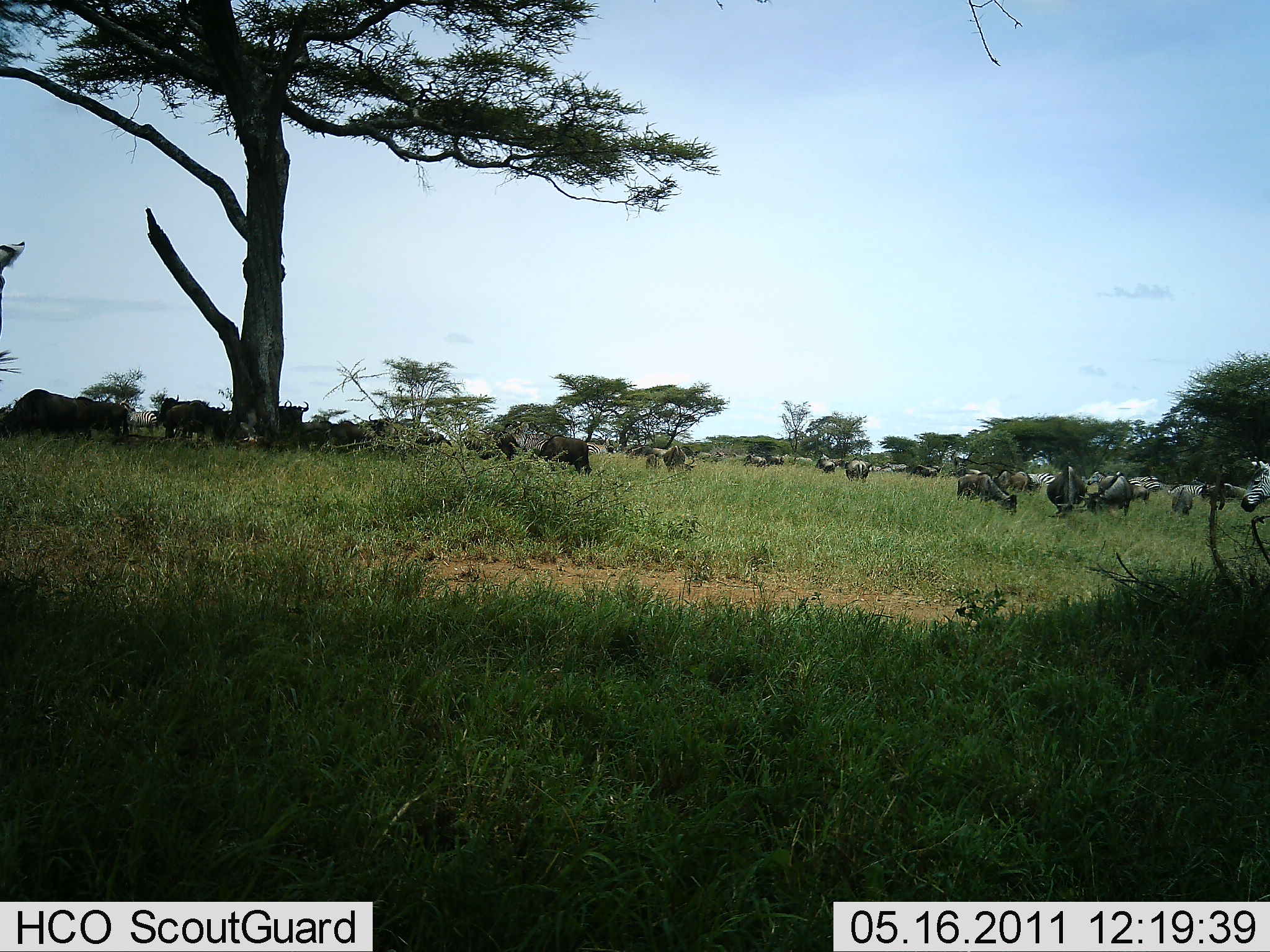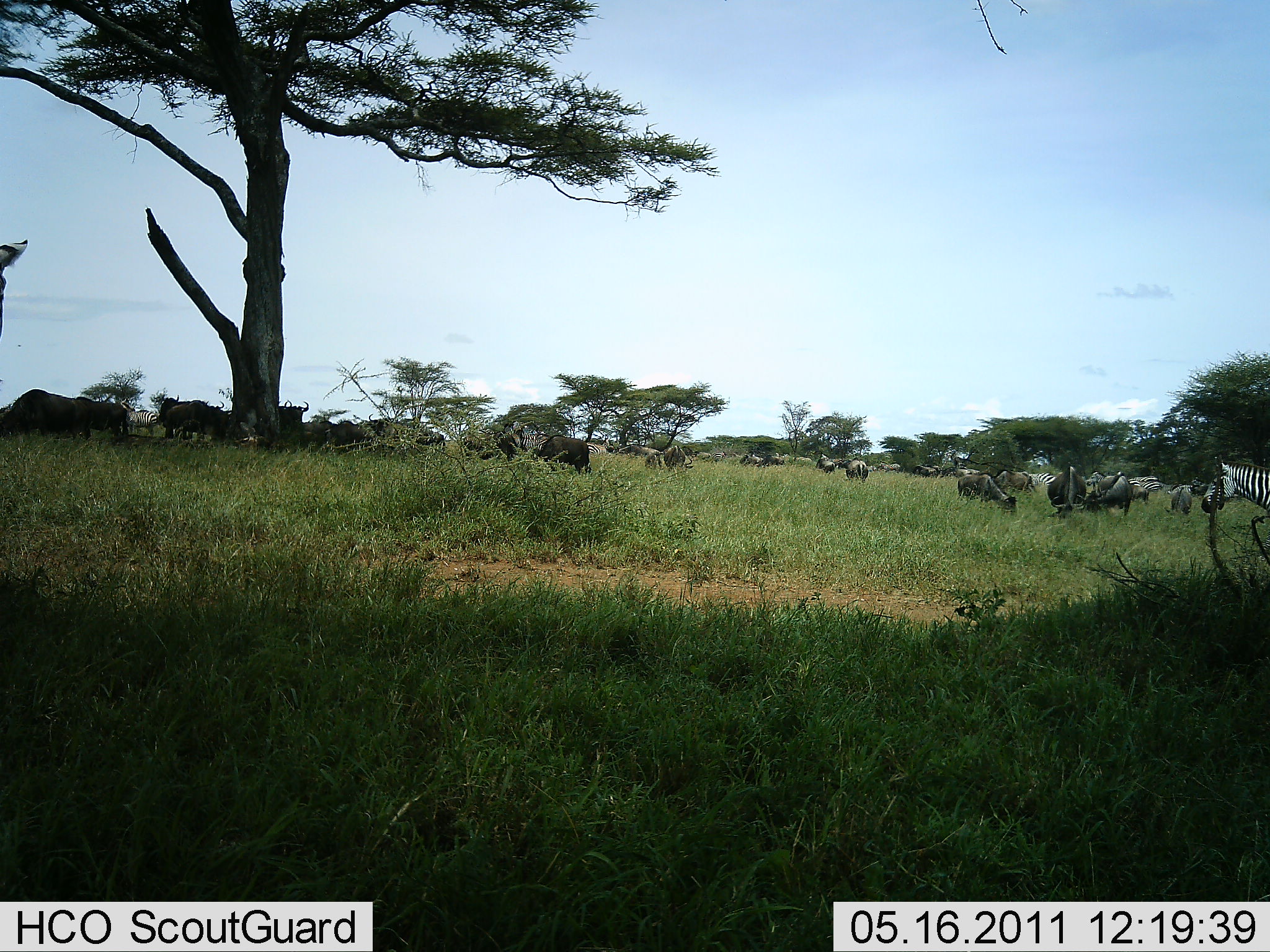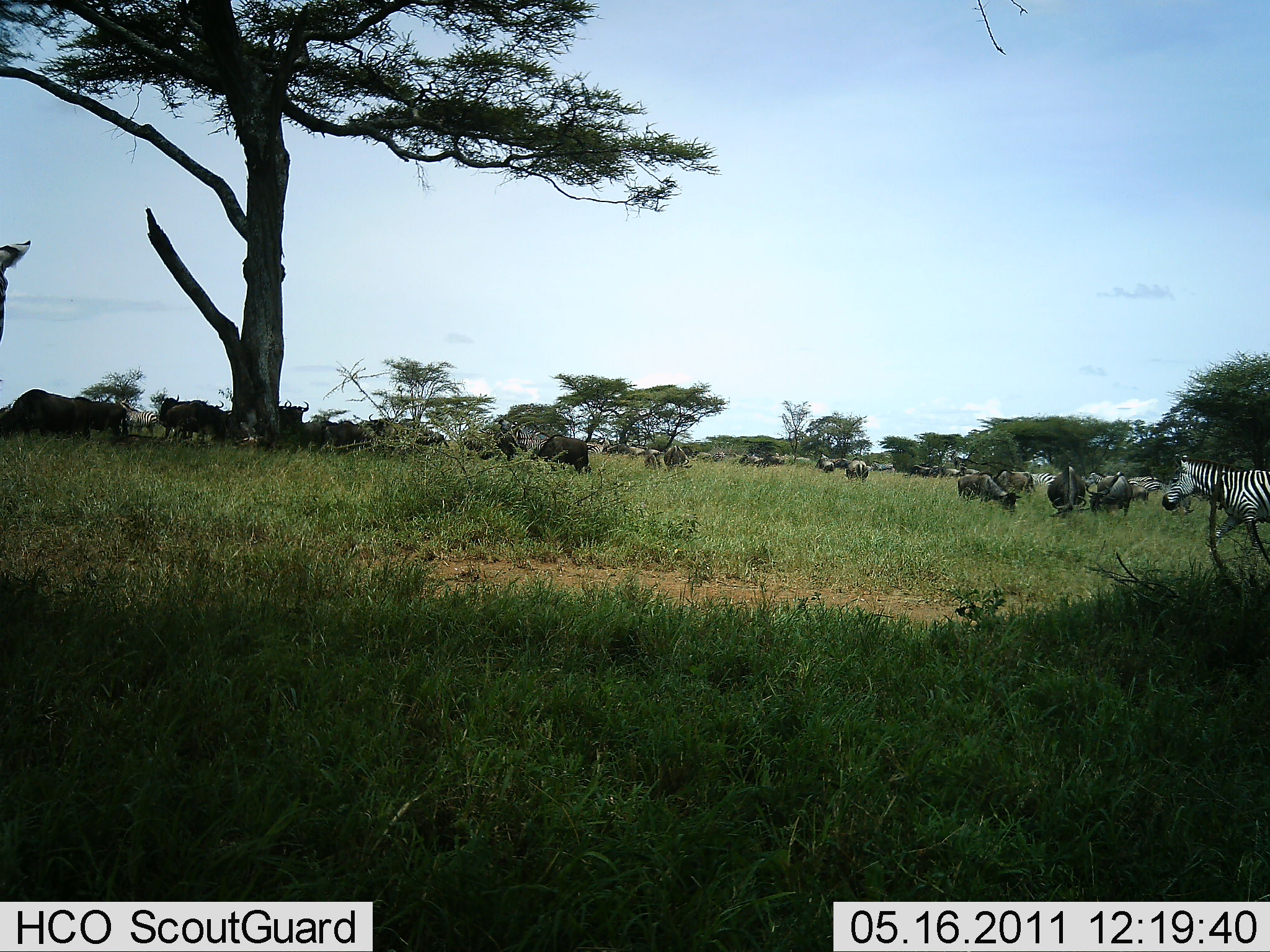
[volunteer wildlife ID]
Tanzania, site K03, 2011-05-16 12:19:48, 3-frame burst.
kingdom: Animalia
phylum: Chordata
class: Mammalia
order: Artiodactyla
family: Bovidae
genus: Connochaetes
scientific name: Connochaetes taurinus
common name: blue wildebeest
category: wildebeest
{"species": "wildebeest (blue wildebeest) (Connochaetes taurinus)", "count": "11-50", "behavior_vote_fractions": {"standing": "67%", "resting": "20%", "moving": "47%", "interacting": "7%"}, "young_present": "0%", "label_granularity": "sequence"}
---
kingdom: Animalia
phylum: Chordata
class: Mammalia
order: Perissodactyla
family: Equidae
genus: Equus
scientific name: Equus quagga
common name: plains zebra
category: zebra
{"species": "zebra (plains zebra) (Equus quagga)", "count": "2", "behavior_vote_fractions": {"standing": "42%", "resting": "0%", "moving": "75%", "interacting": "0%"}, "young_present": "0%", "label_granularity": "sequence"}